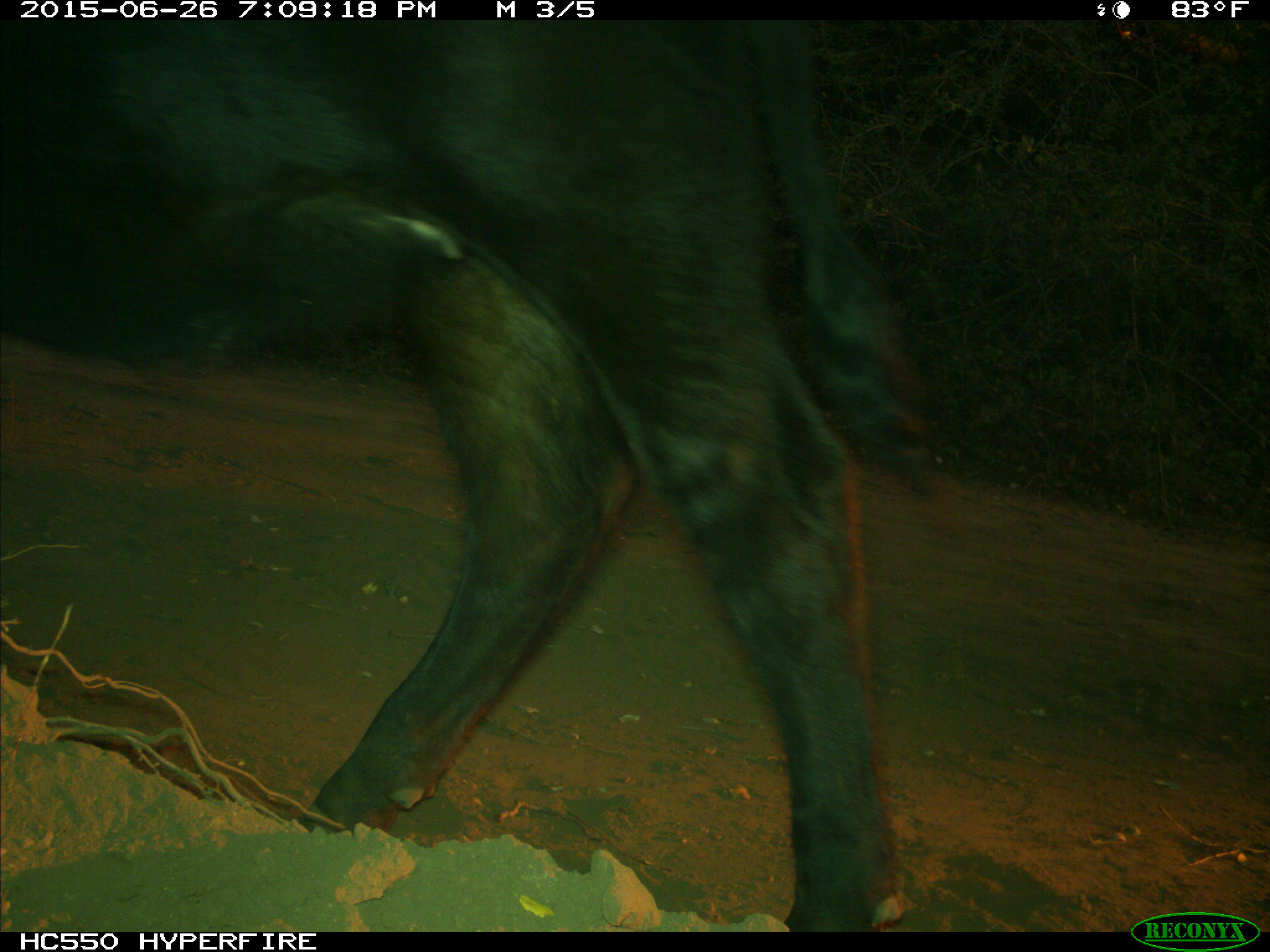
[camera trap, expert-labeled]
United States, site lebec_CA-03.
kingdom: Animalia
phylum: Chordata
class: Mammalia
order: Artiodactyla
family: Bovidae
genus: Bos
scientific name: Bos taurus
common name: domestic cow